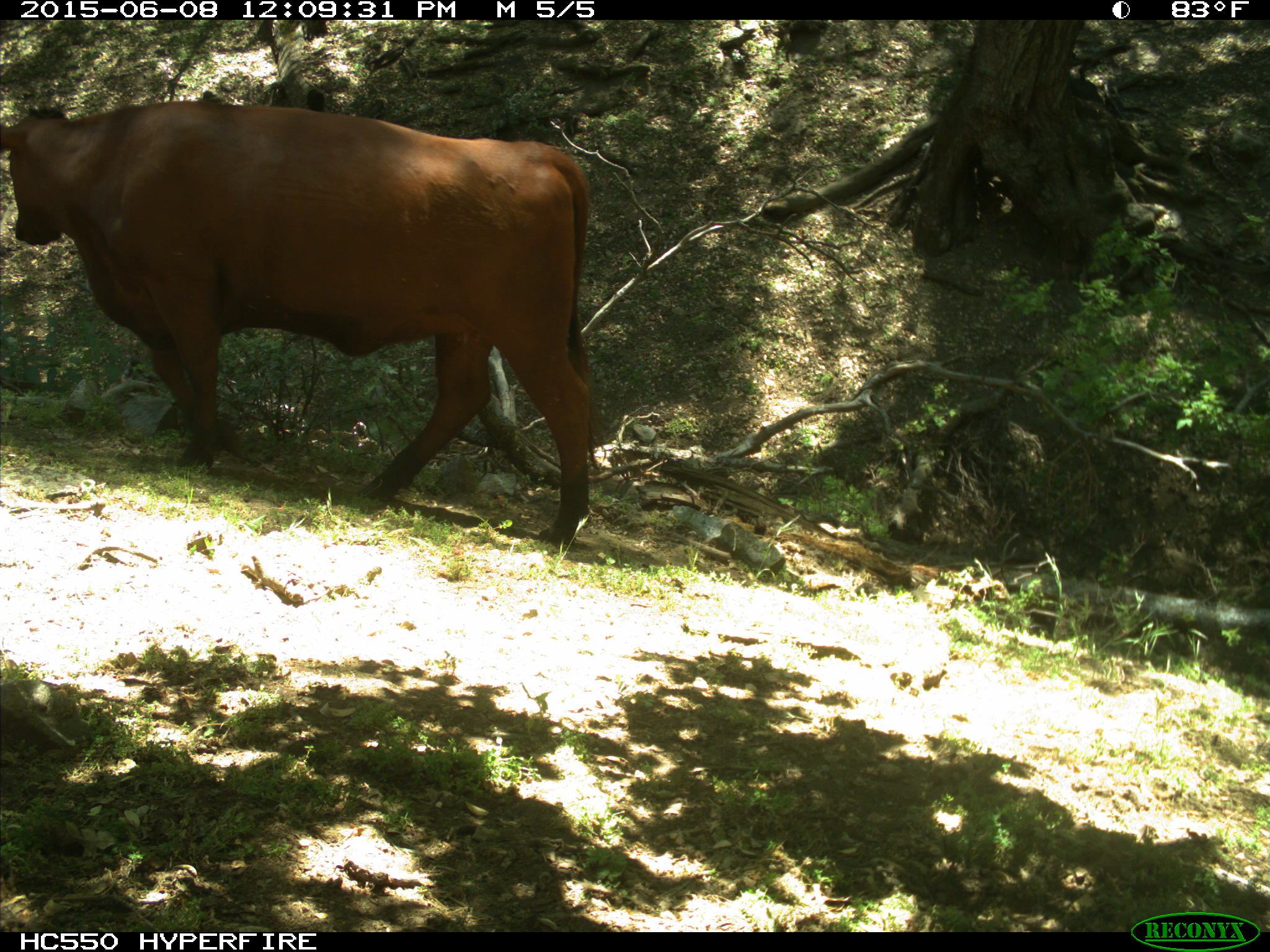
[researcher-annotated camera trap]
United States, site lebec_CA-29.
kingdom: Animalia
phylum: Chordata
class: Mammalia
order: Artiodactyla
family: Bovidae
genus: Bos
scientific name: Bos taurus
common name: domestic cow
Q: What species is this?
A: Bos taurus (domestic cow).